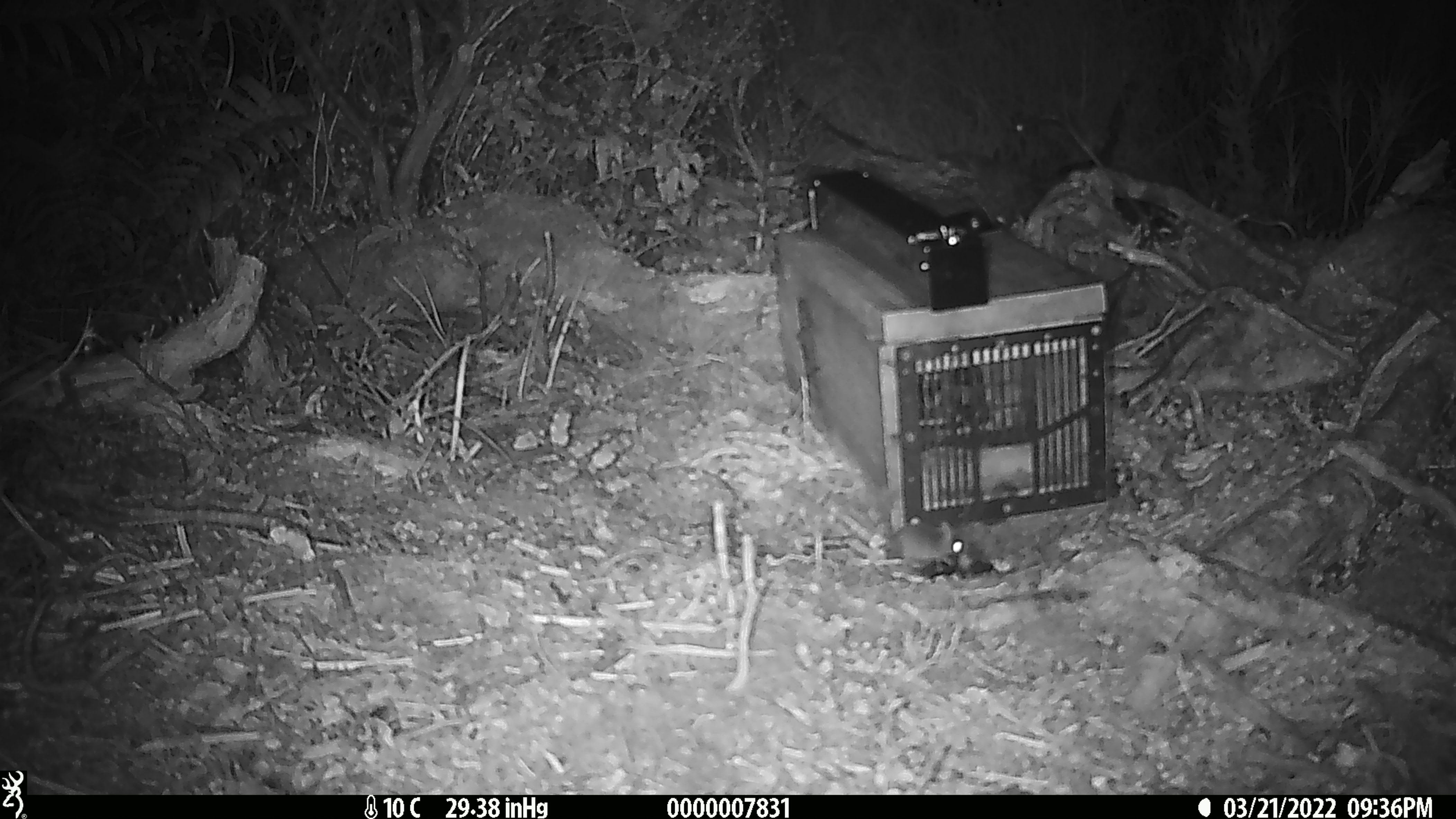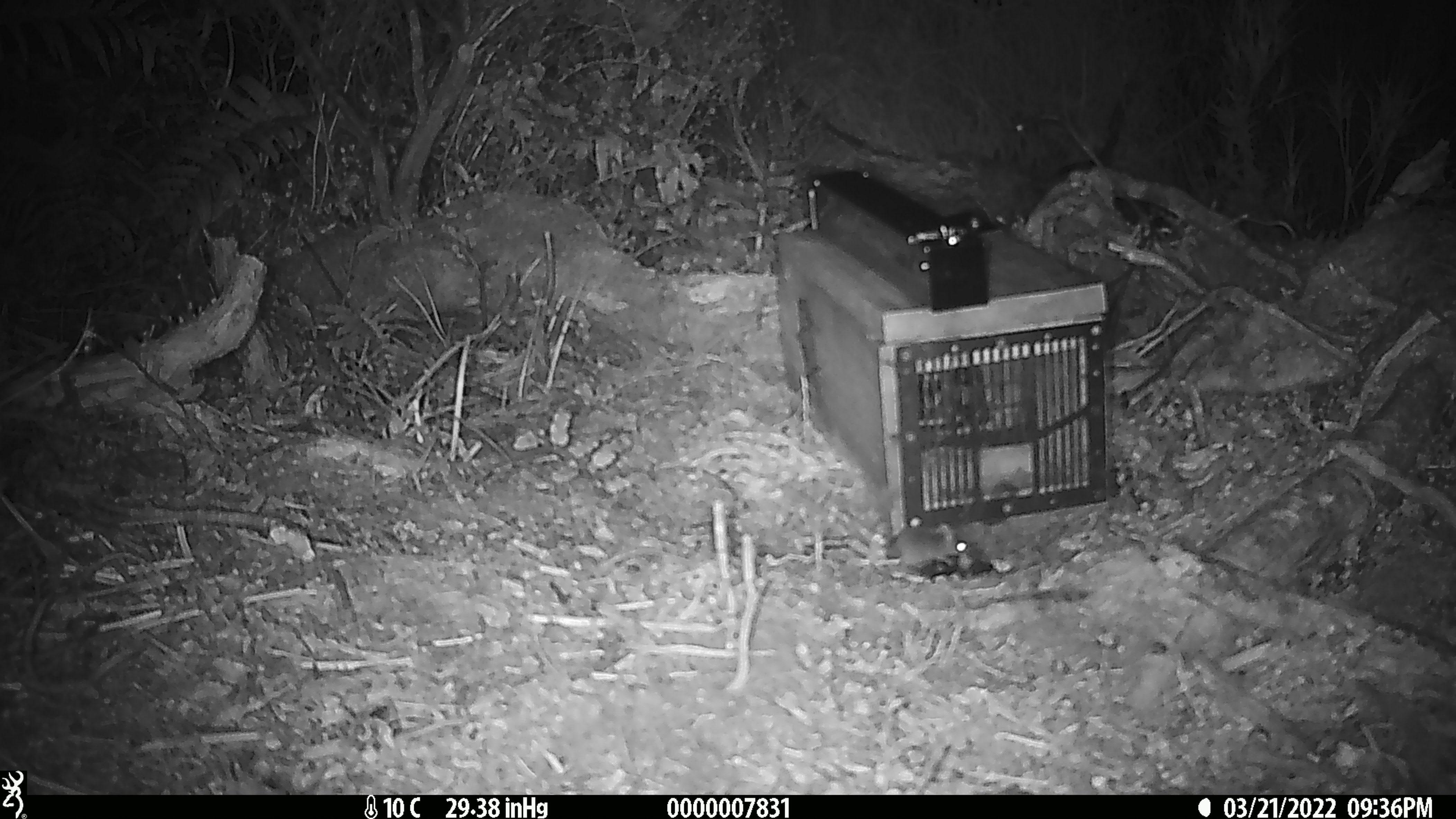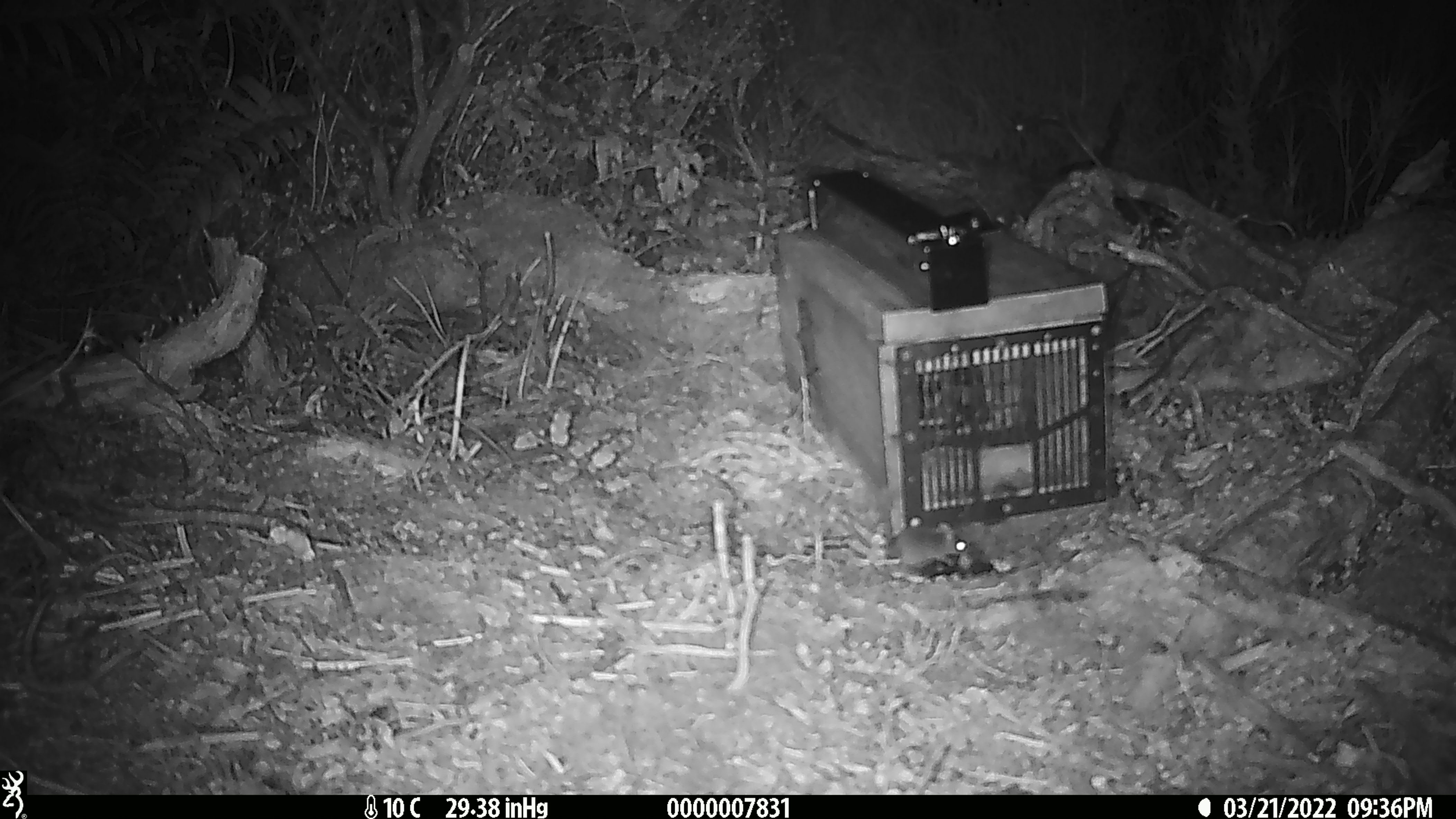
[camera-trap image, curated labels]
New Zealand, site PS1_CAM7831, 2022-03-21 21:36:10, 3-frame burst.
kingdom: Animalia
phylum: Chordata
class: Mammalia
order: Rodentia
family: Muridae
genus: Mus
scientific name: Mus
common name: mouse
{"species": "mouse (Mus)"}